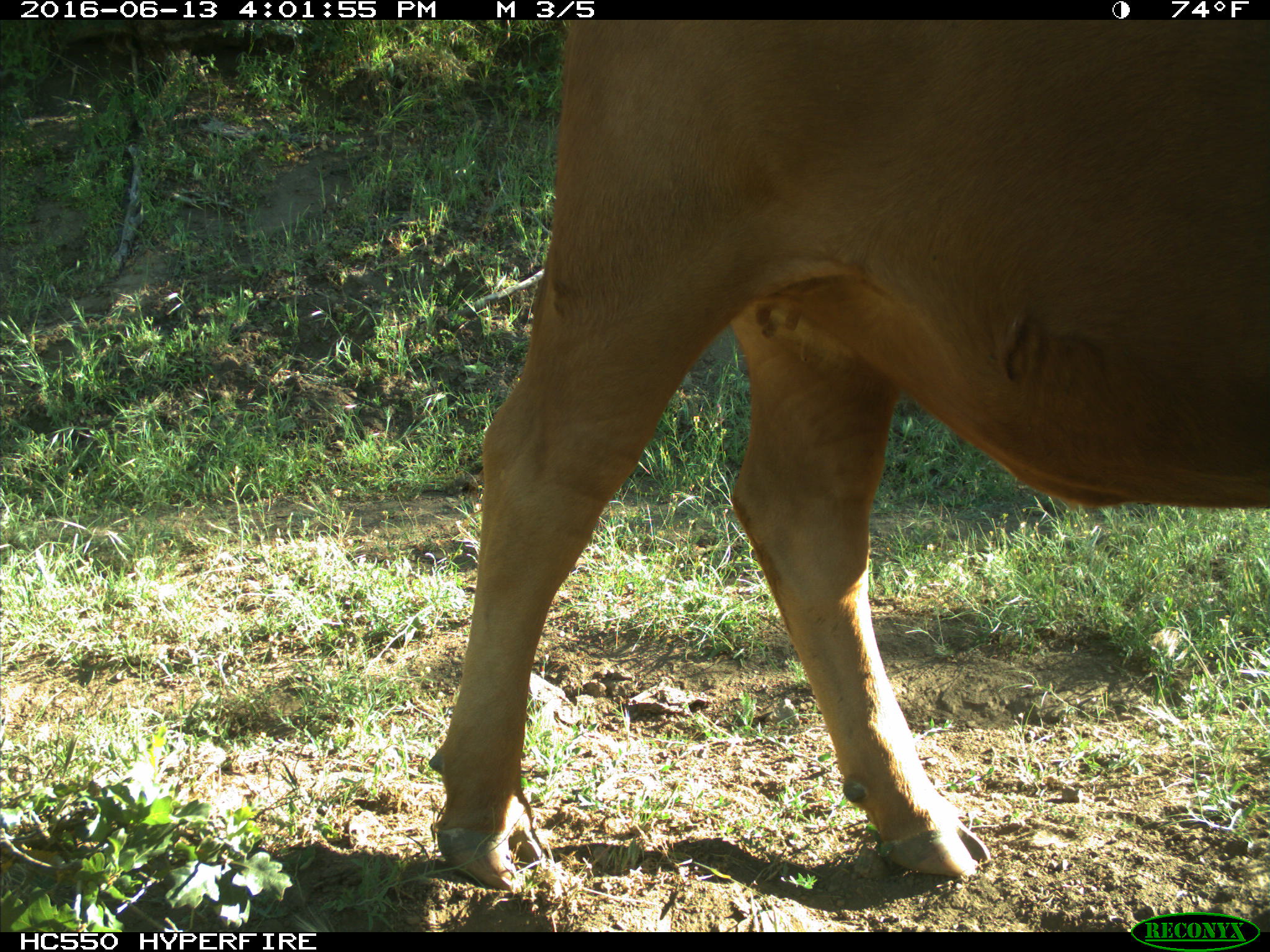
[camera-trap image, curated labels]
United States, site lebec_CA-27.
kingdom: Animalia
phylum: Chordata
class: Mammalia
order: Artiodactyla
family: Bovidae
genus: Bos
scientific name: Bos taurus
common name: domestic cow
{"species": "Bos taurus (domestic cow)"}